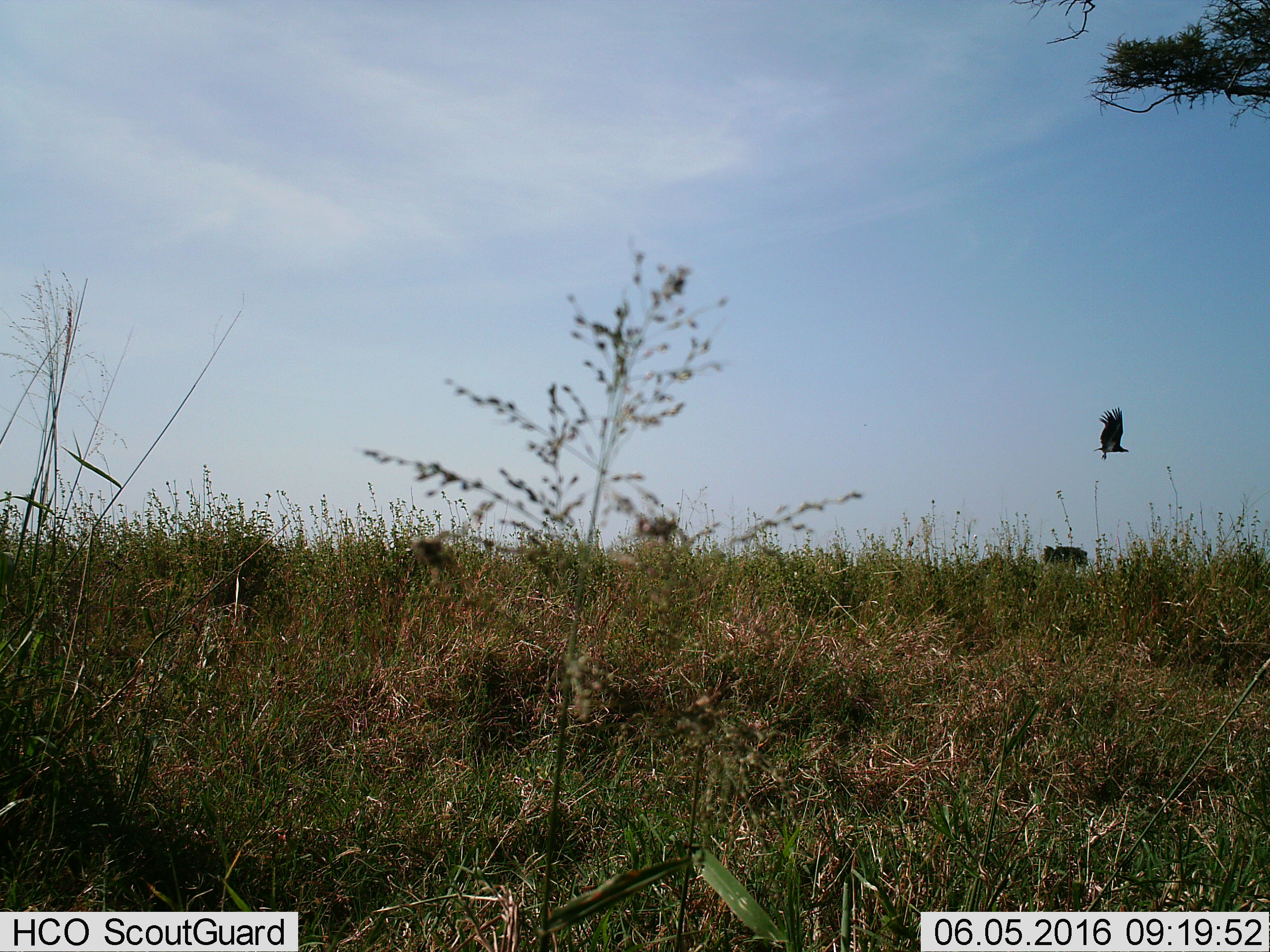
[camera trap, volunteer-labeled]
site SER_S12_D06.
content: unidentified animal